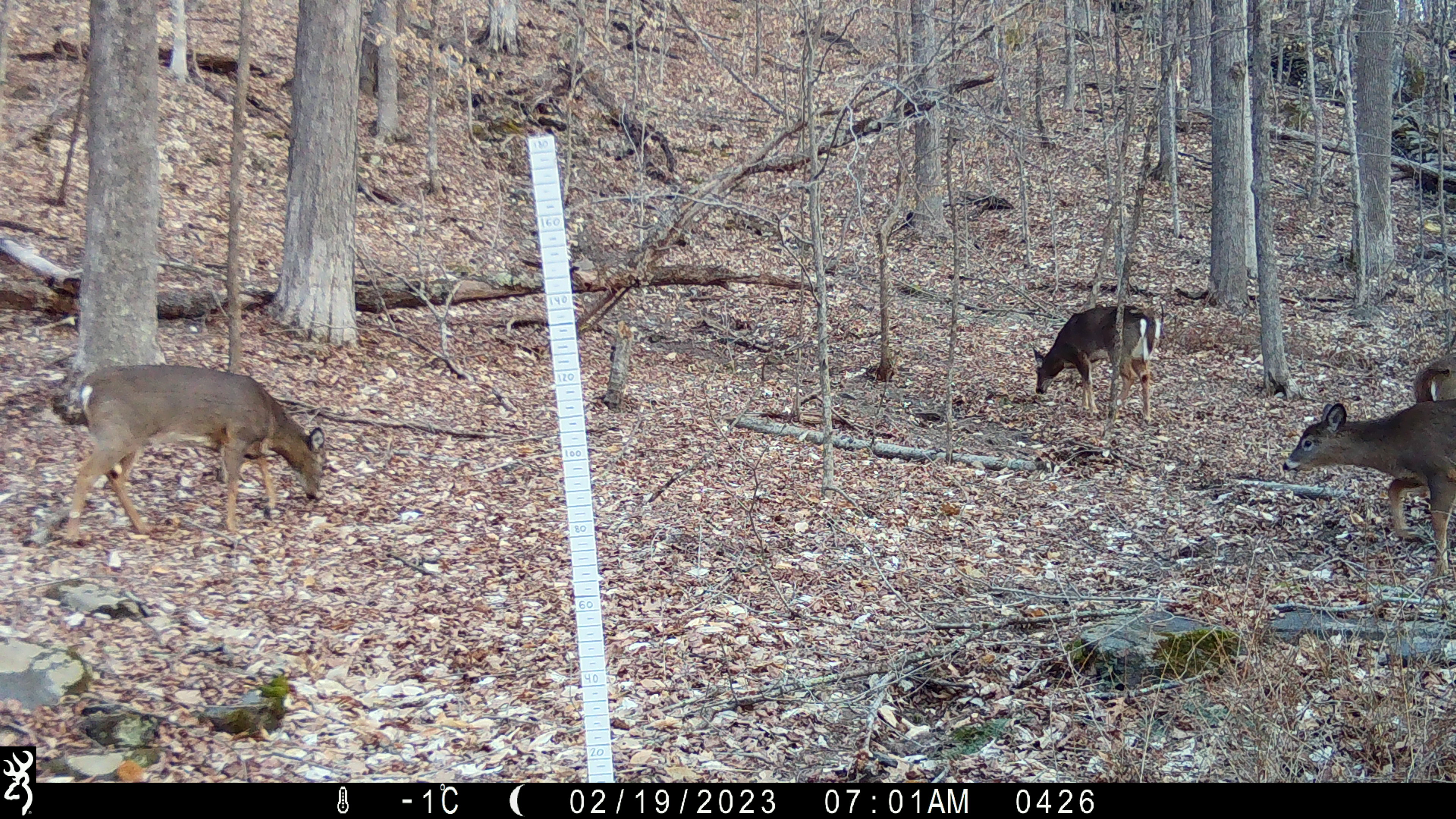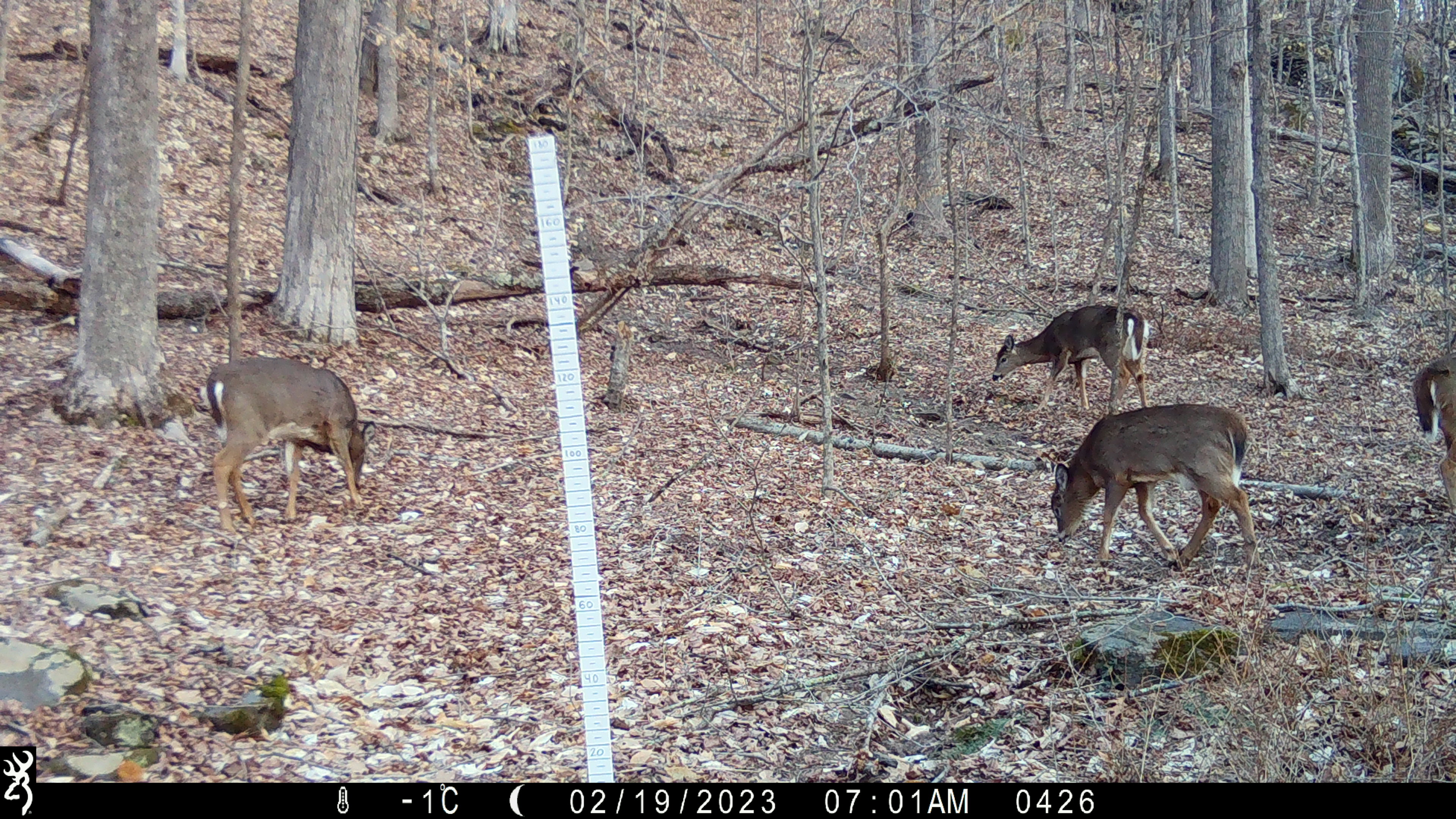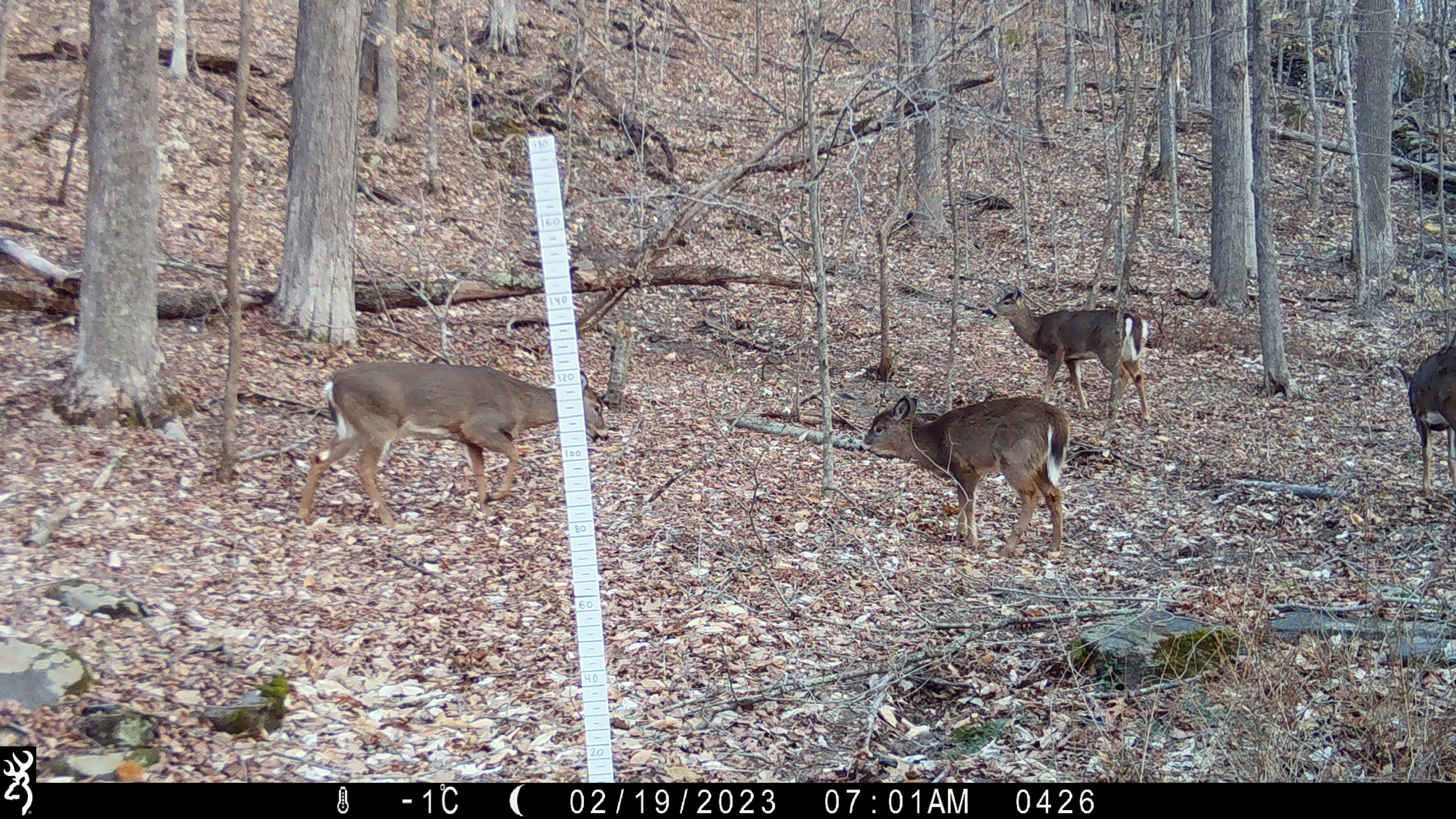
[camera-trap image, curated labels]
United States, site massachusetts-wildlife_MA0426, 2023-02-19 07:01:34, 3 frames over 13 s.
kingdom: Animalia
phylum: Chordata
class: Mammalia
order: Artiodactyla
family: Cervidae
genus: Odocoileus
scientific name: Odocoileus virginianus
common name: white-tailed deer